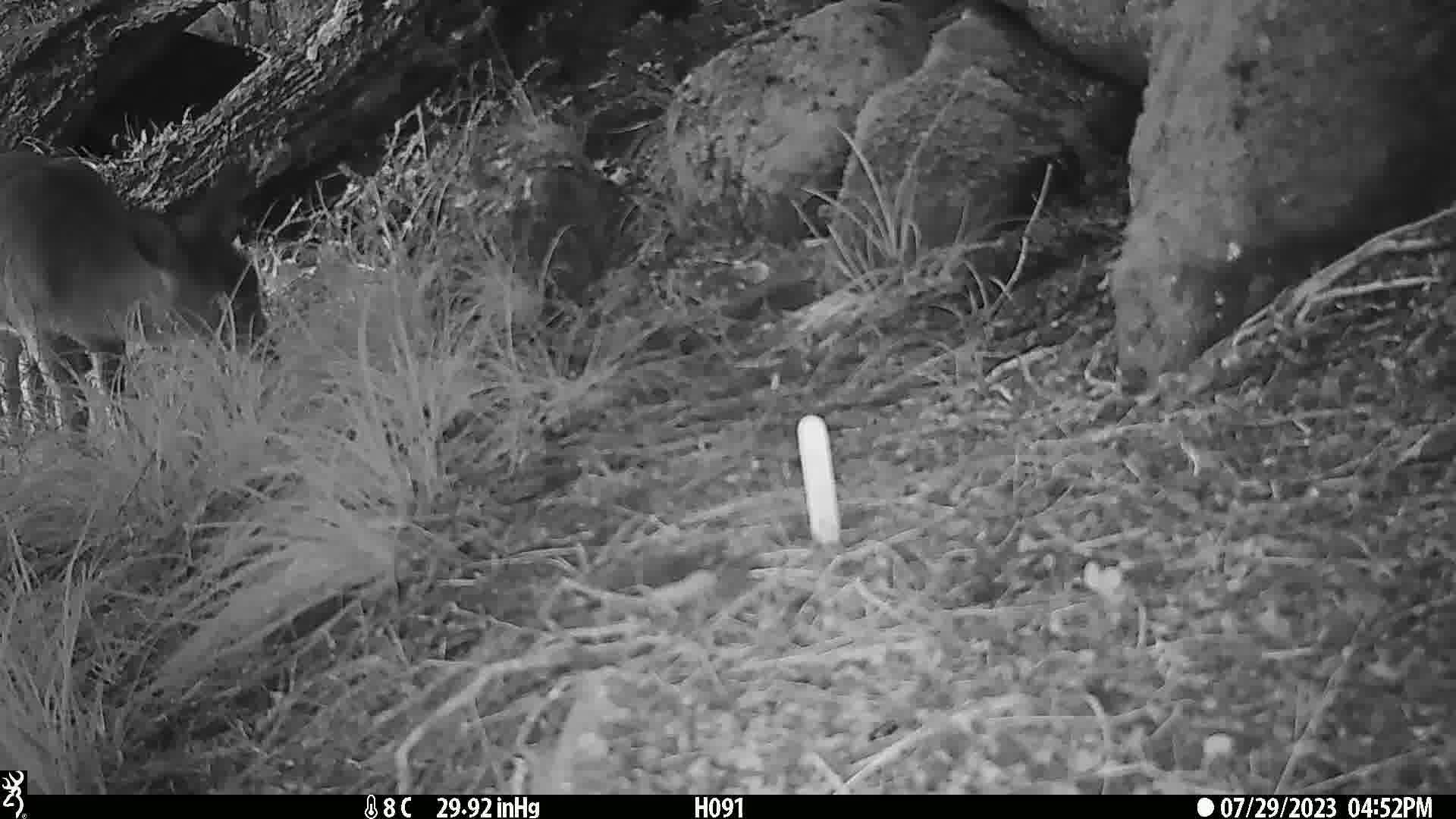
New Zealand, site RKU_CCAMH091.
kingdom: Animalia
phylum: Chordata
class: Mammalia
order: Artiodactyla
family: Cervidae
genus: Odocoileus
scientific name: Odocoileus virginianus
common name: white-tailed deer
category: white tailed deer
White tailed deer (white-tailed deer) (Odocoileus virginianus).